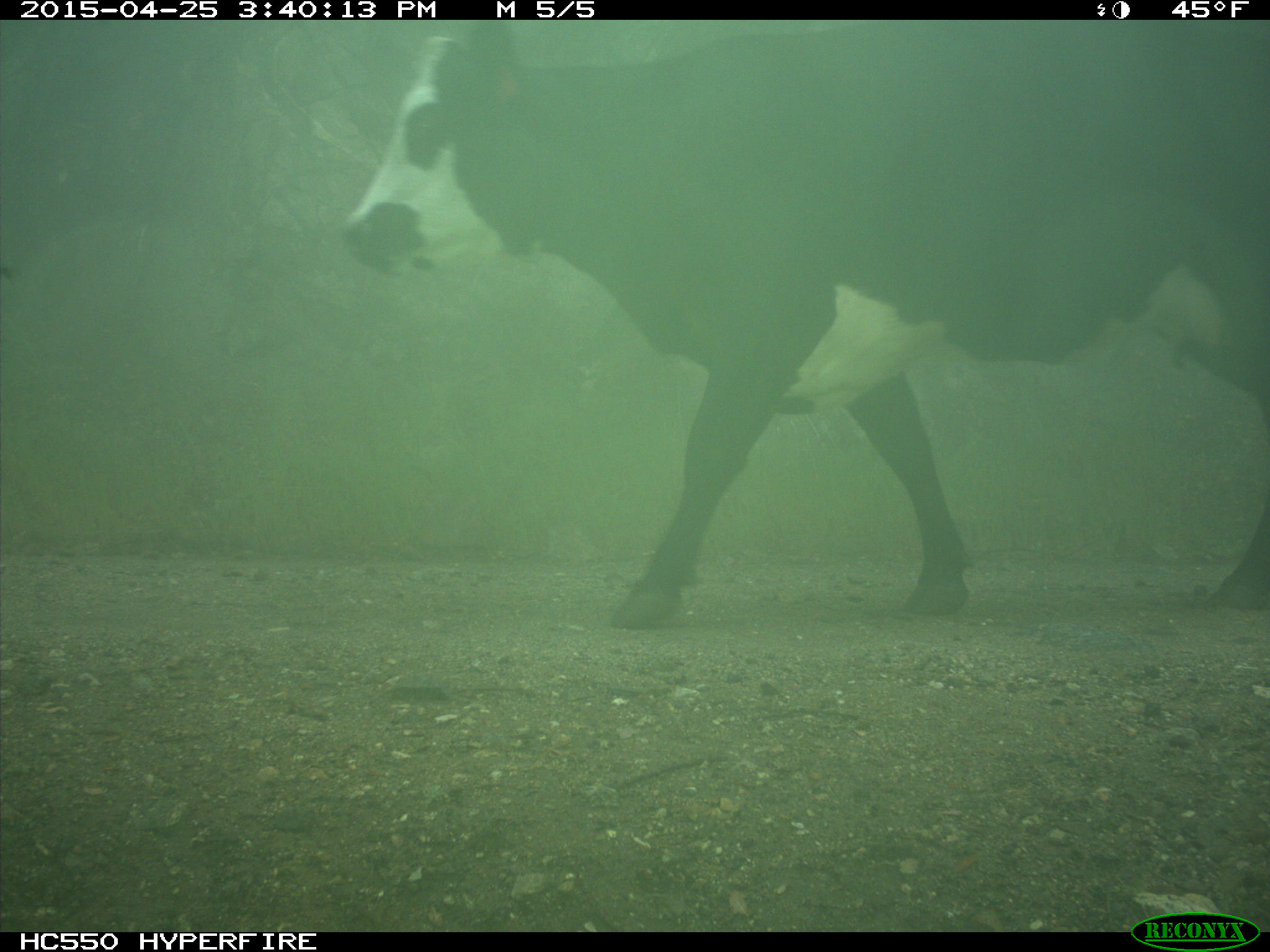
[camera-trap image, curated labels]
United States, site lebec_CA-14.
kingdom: Animalia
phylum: Chordata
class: Mammalia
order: Artiodactyla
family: Bovidae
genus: Bos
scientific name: Bos taurus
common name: domestic cow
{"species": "Bos taurus (domestic cow)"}